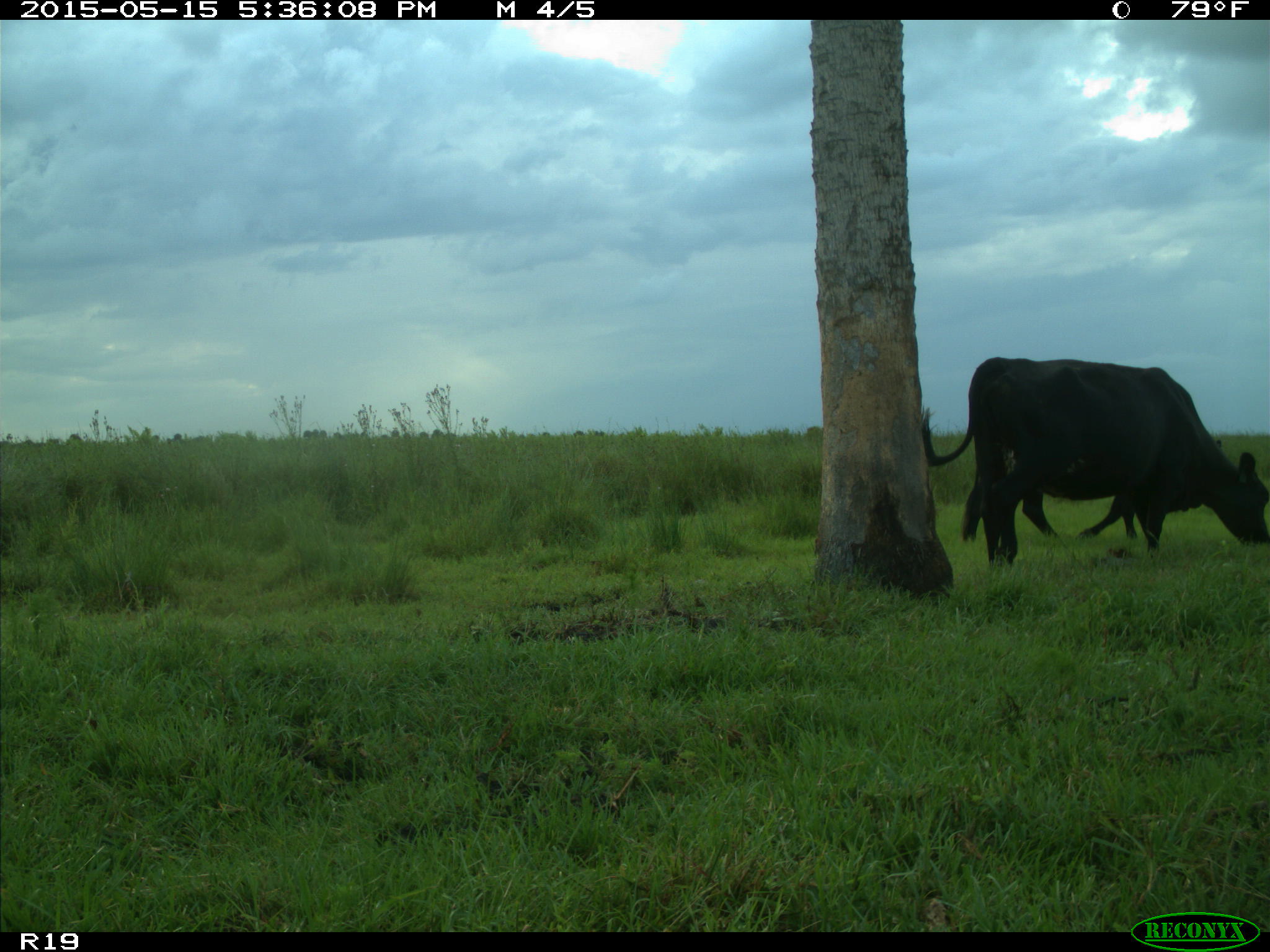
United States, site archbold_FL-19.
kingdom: Animalia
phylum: Chordata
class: Mammalia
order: Artiodactyla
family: Bovidae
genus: Bos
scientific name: Bos taurus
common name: domestic cow